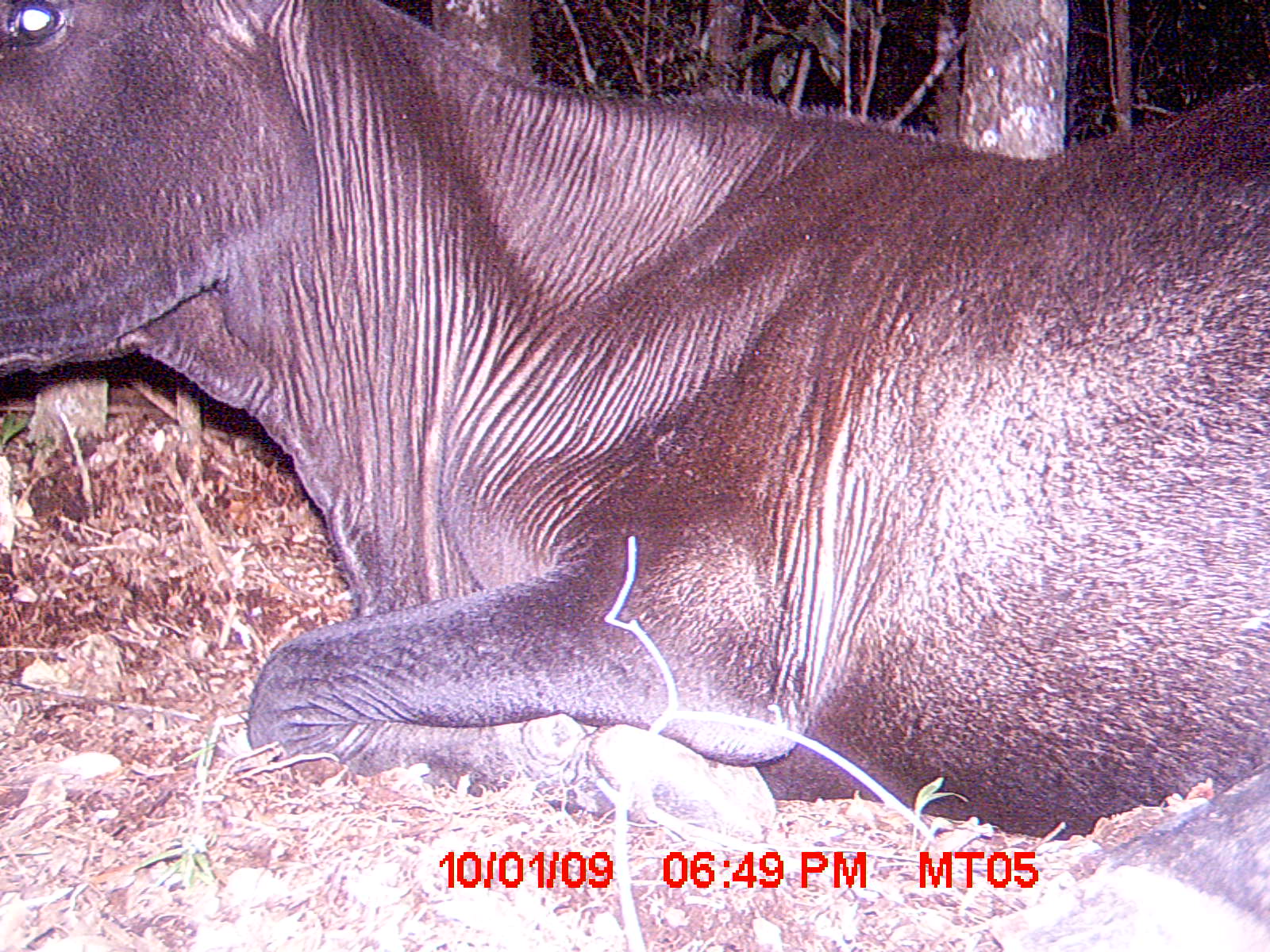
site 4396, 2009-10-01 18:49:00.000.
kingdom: Animalia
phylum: Chordata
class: Mammalia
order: Artiodactyla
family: Bovidae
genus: Bos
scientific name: Bos taurus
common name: domestic cattle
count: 2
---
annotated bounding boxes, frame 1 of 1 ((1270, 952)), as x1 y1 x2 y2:
bos taurus: 3 0 1270 946